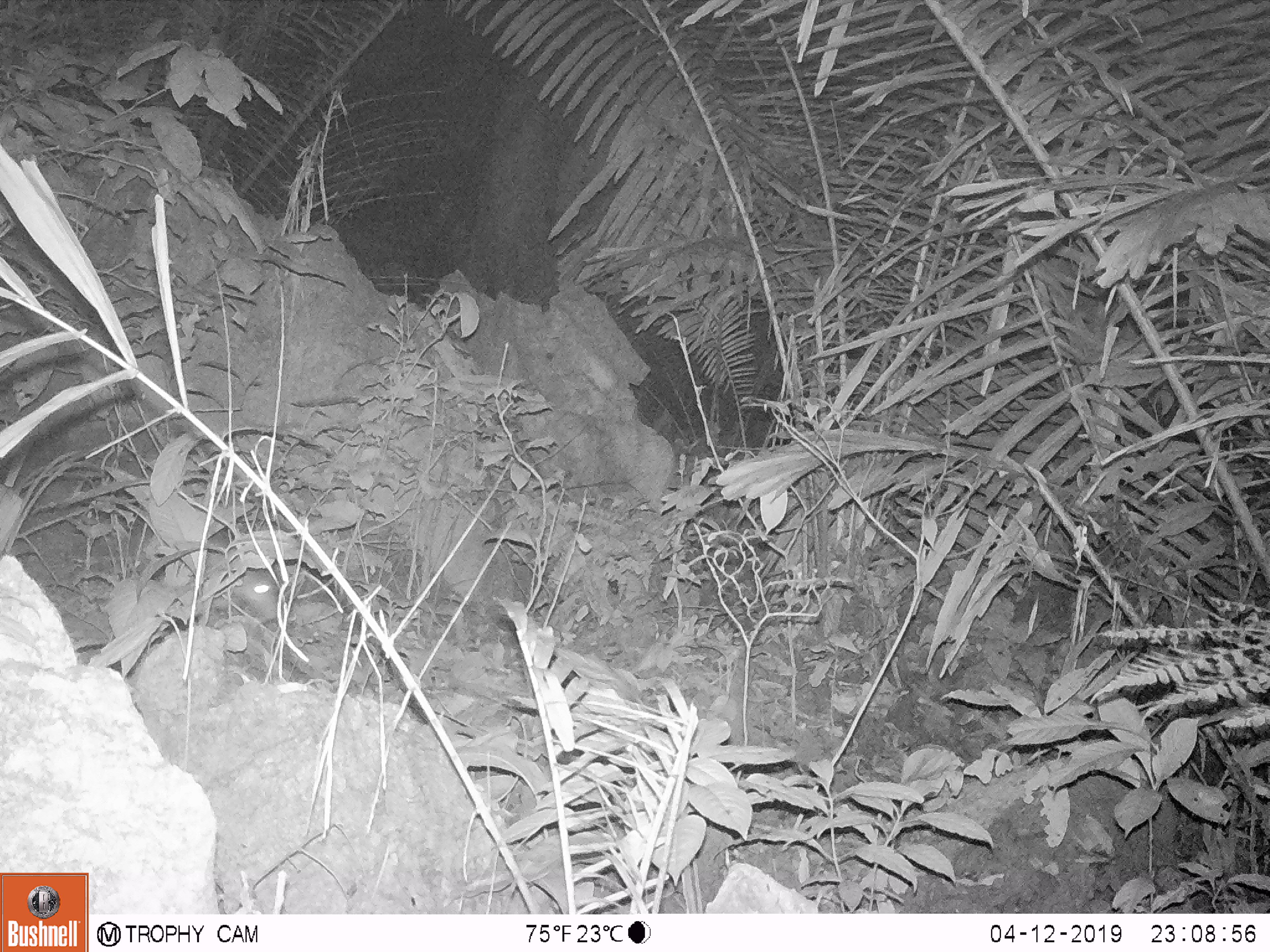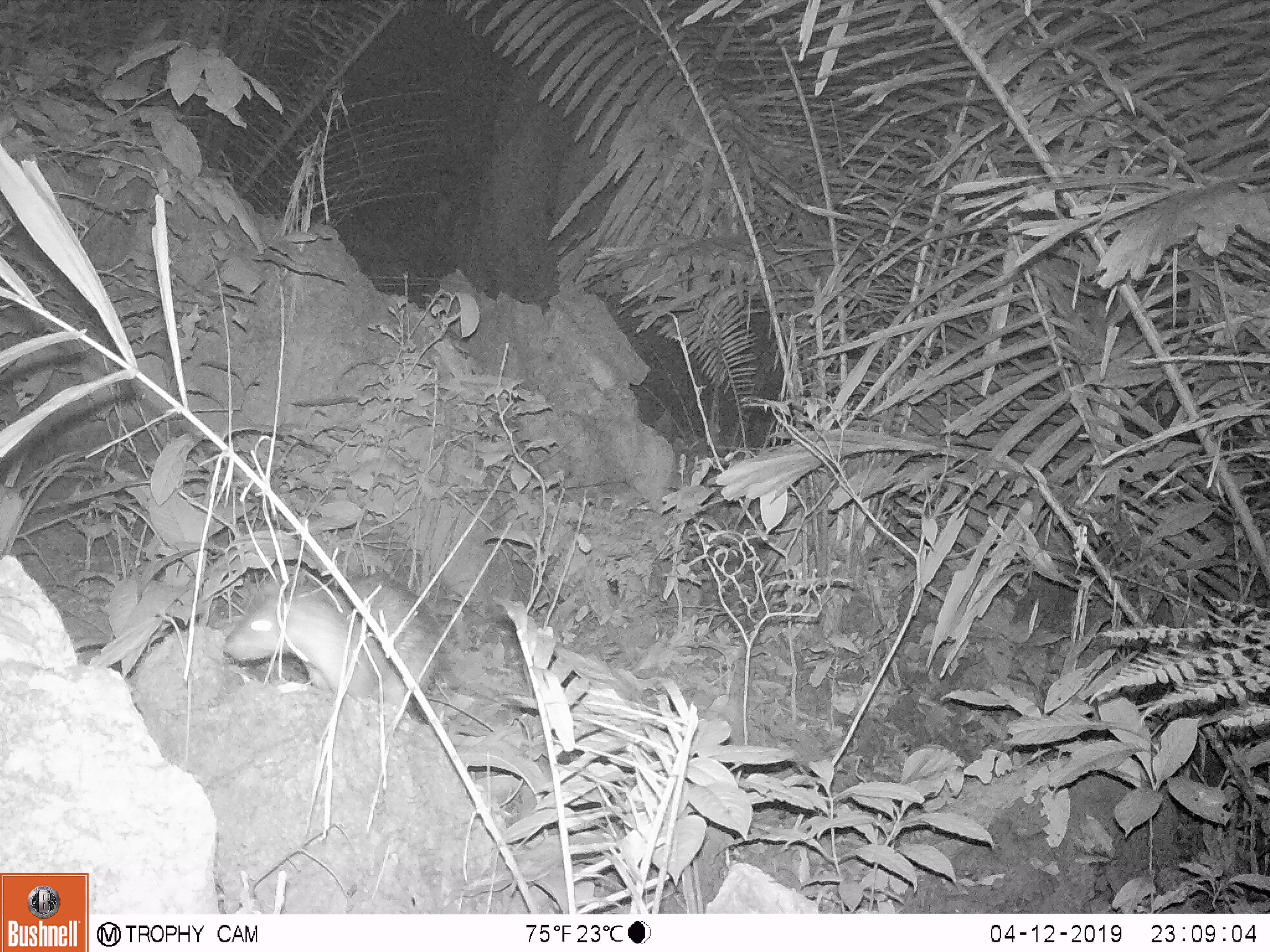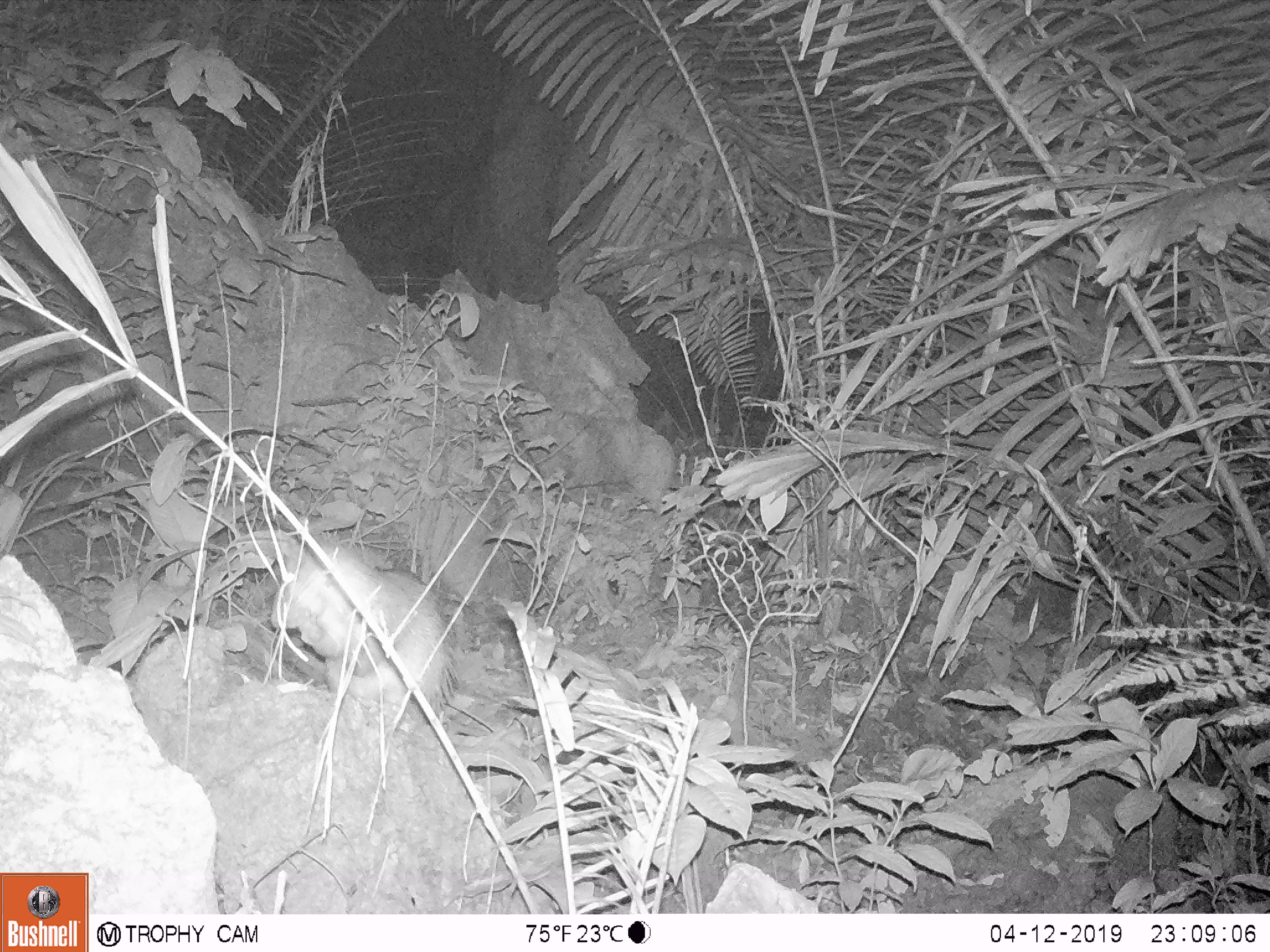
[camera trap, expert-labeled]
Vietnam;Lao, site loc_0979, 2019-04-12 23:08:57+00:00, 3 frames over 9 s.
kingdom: Animalia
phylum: Chordata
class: Mammalia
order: Rodentia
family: Hystricidae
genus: Atherurus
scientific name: Atherurus macrourus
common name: asiatic brush-tailed porcupine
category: asiatic brush tailed porcupine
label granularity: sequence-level